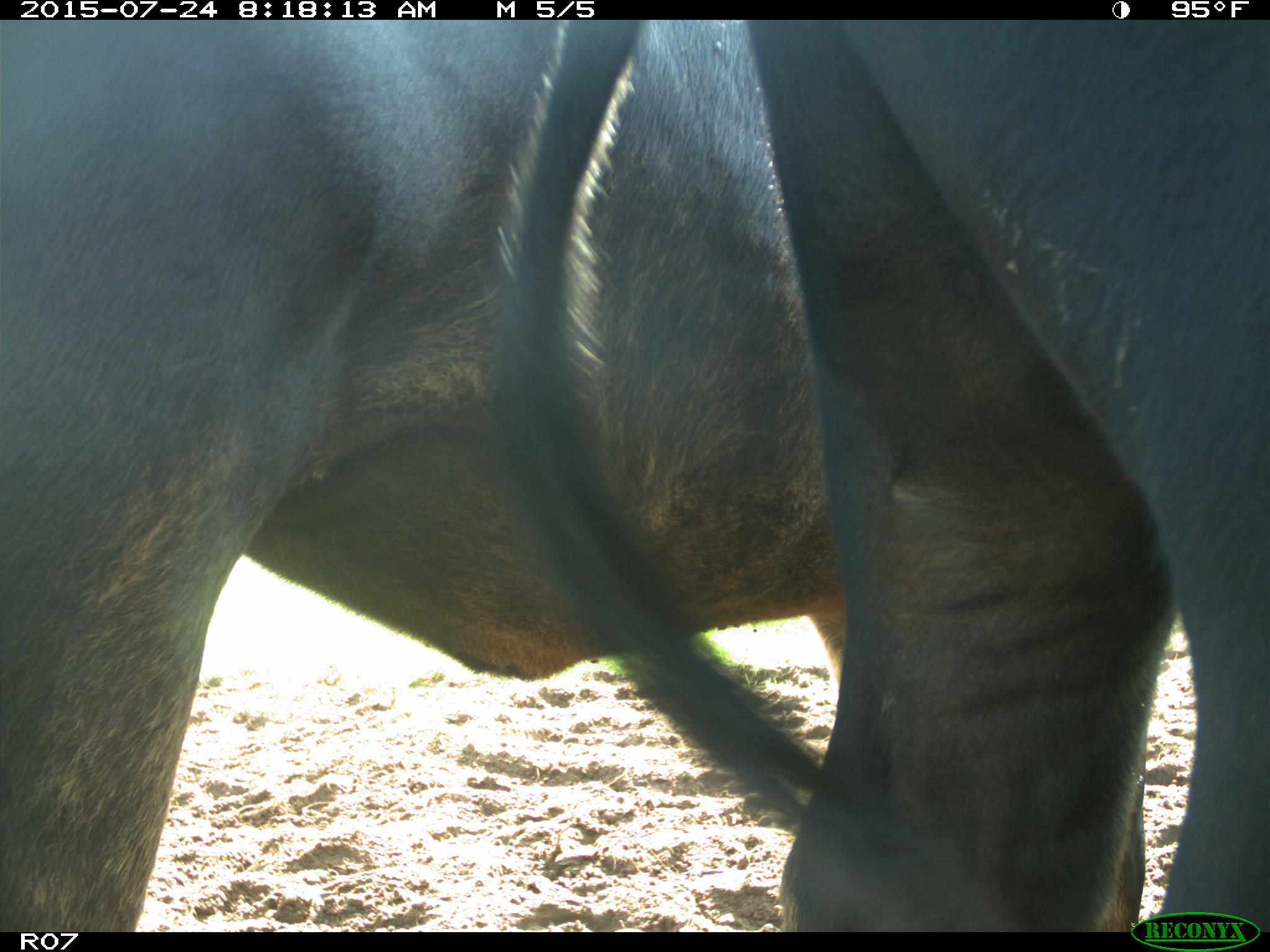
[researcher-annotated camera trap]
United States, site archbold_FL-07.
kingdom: Animalia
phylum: Chordata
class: Mammalia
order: Artiodactyla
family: Bovidae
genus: Bos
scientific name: Bos taurus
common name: domestic cow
Bos taurus (domestic cow).